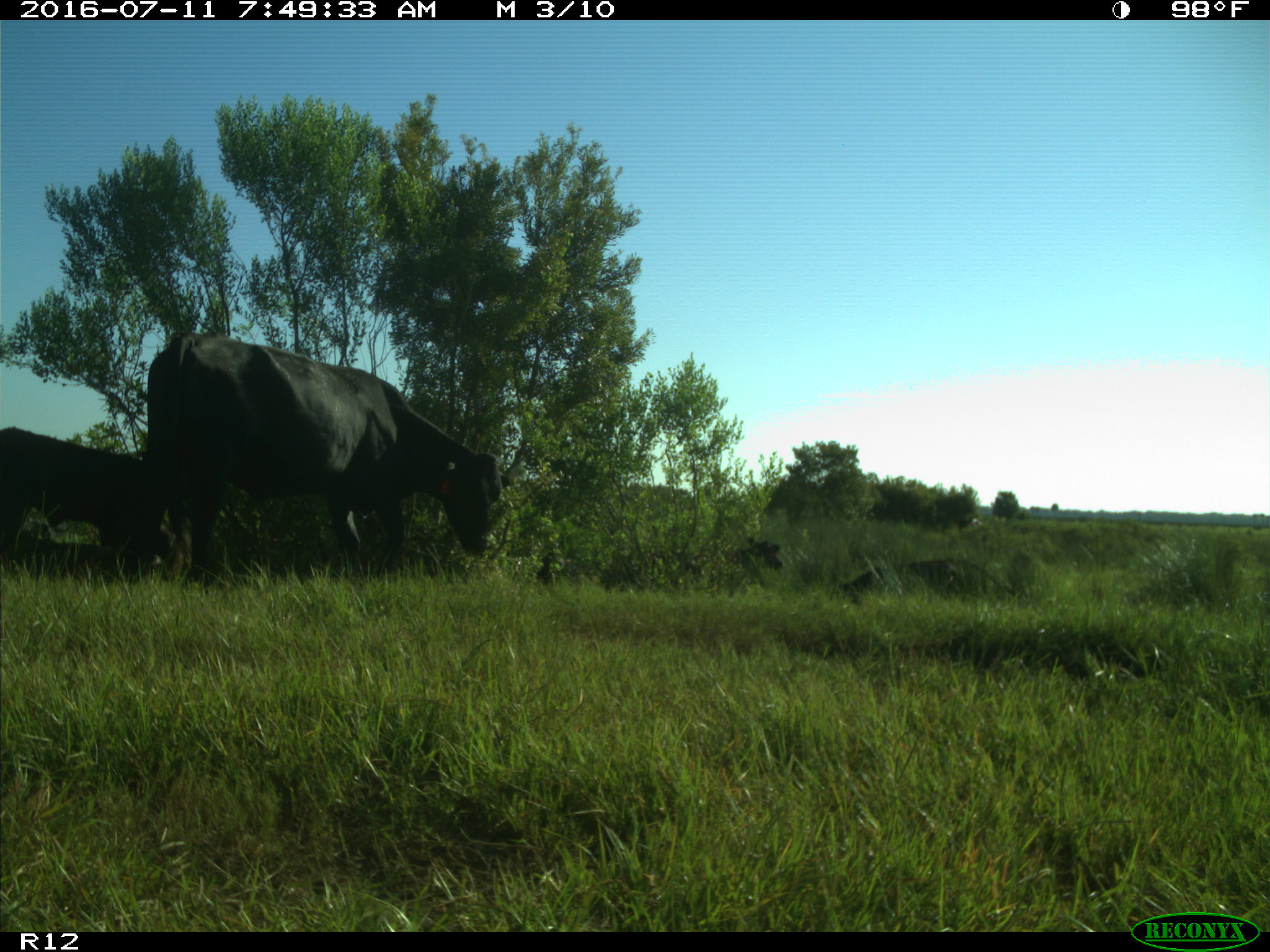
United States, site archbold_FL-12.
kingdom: Animalia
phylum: Chordata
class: Mammalia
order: Artiodactyla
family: Bovidae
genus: Bos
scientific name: Bos taurus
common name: domestic cow